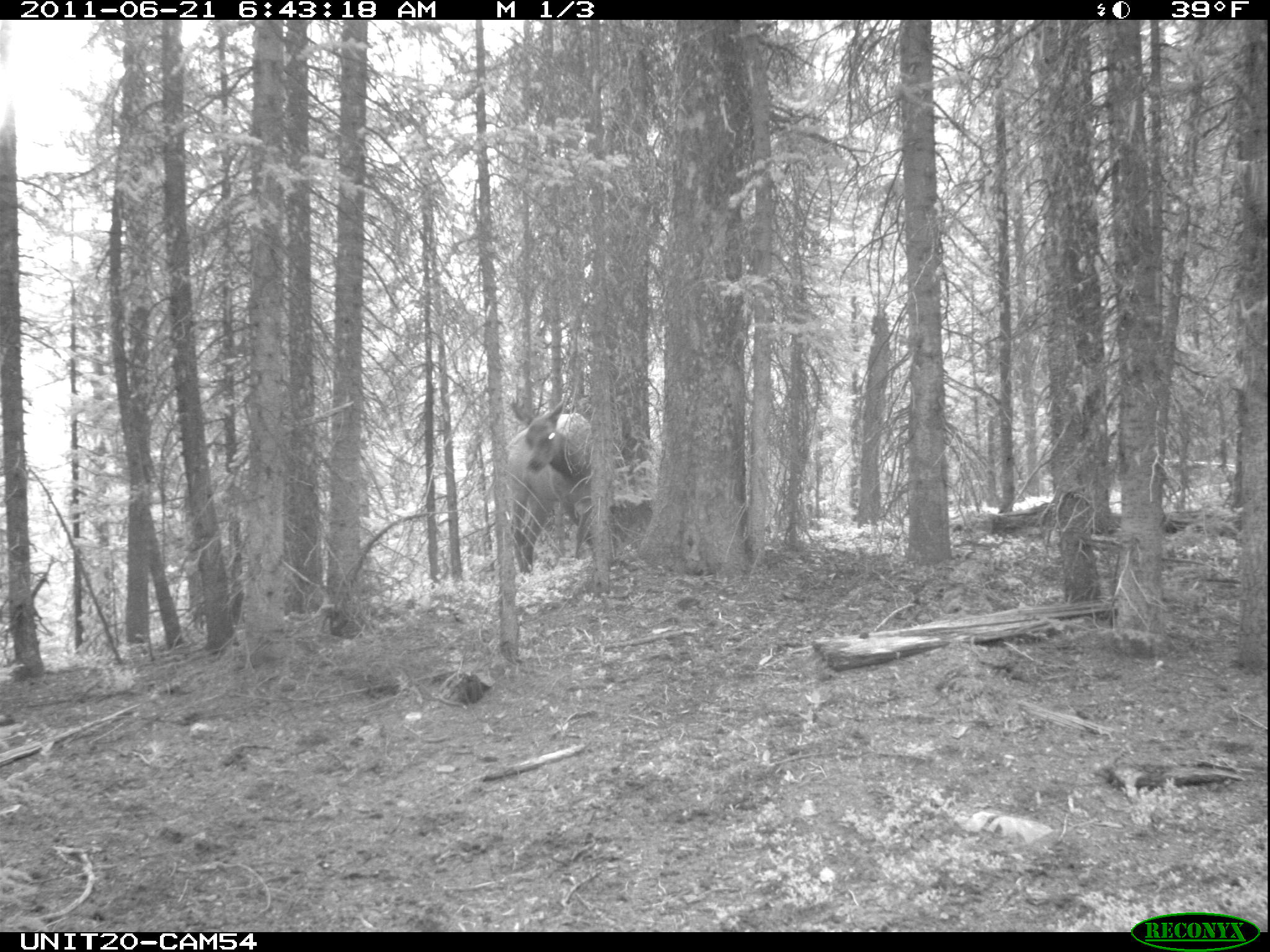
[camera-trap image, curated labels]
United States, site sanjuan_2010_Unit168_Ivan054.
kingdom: Animalia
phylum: Chordata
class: Mammalia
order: Artiodactyla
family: Cervidae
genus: Cervus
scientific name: Cervus elaphus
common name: red deer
Cervus elaphus (red deer).